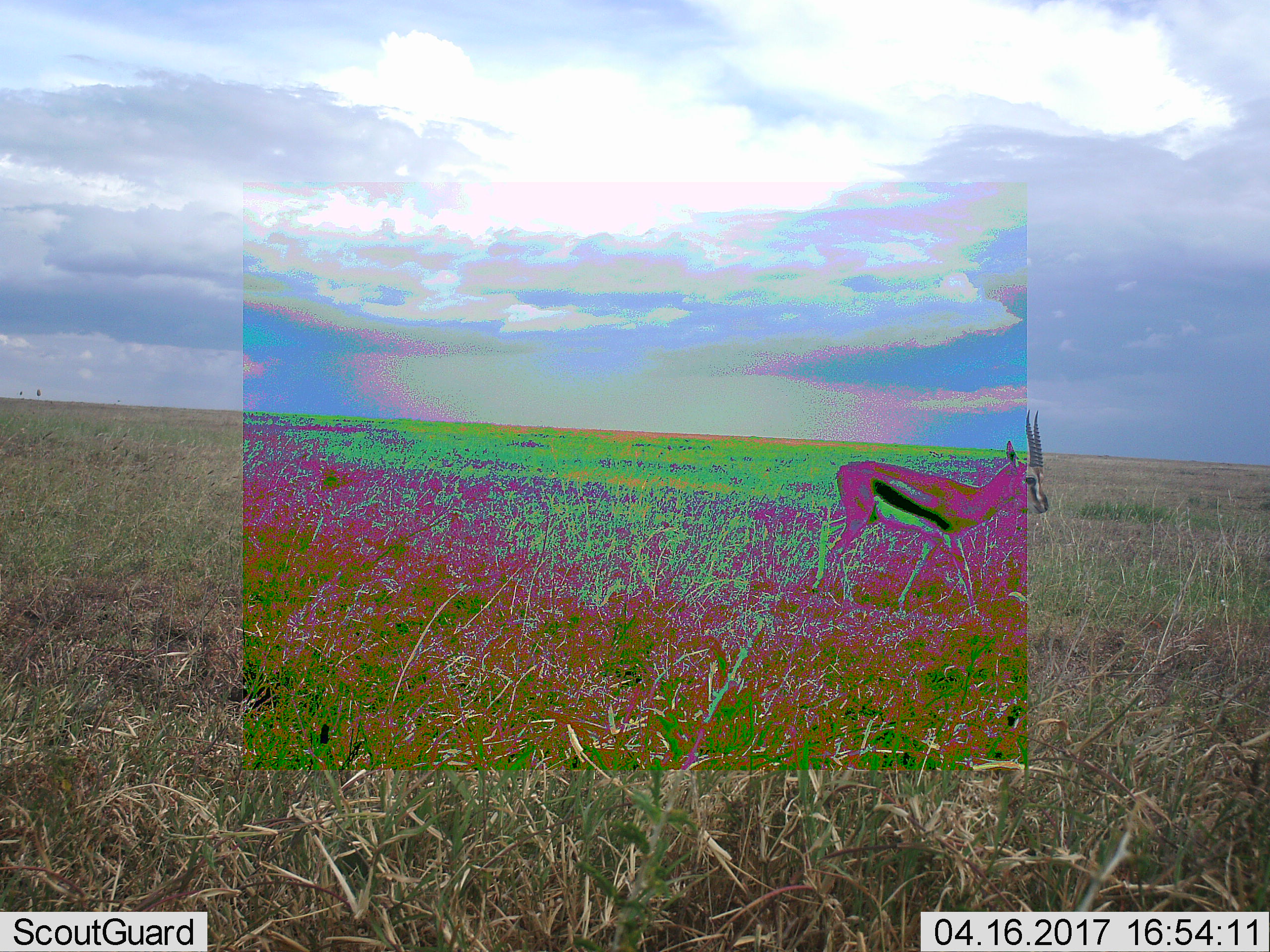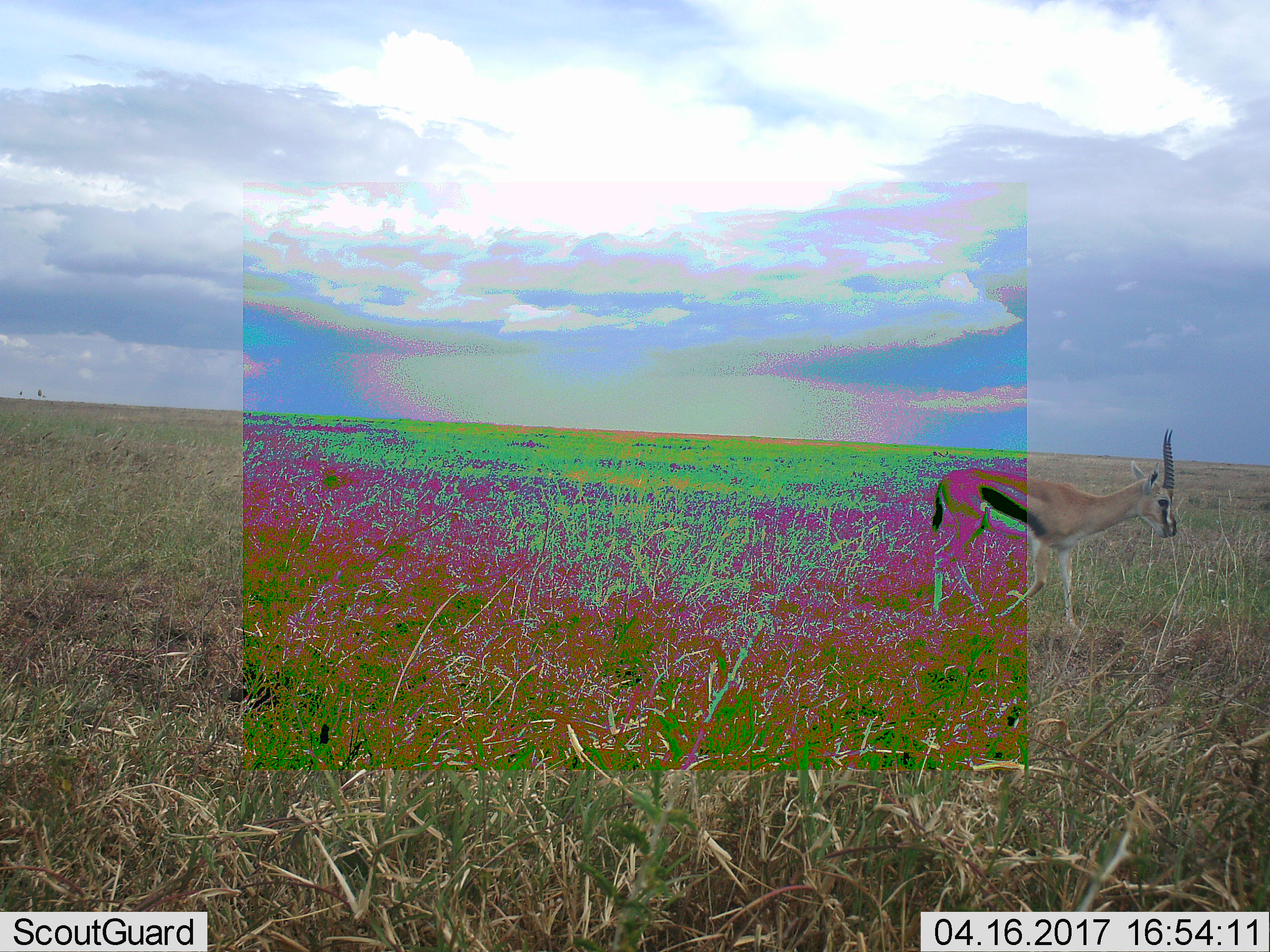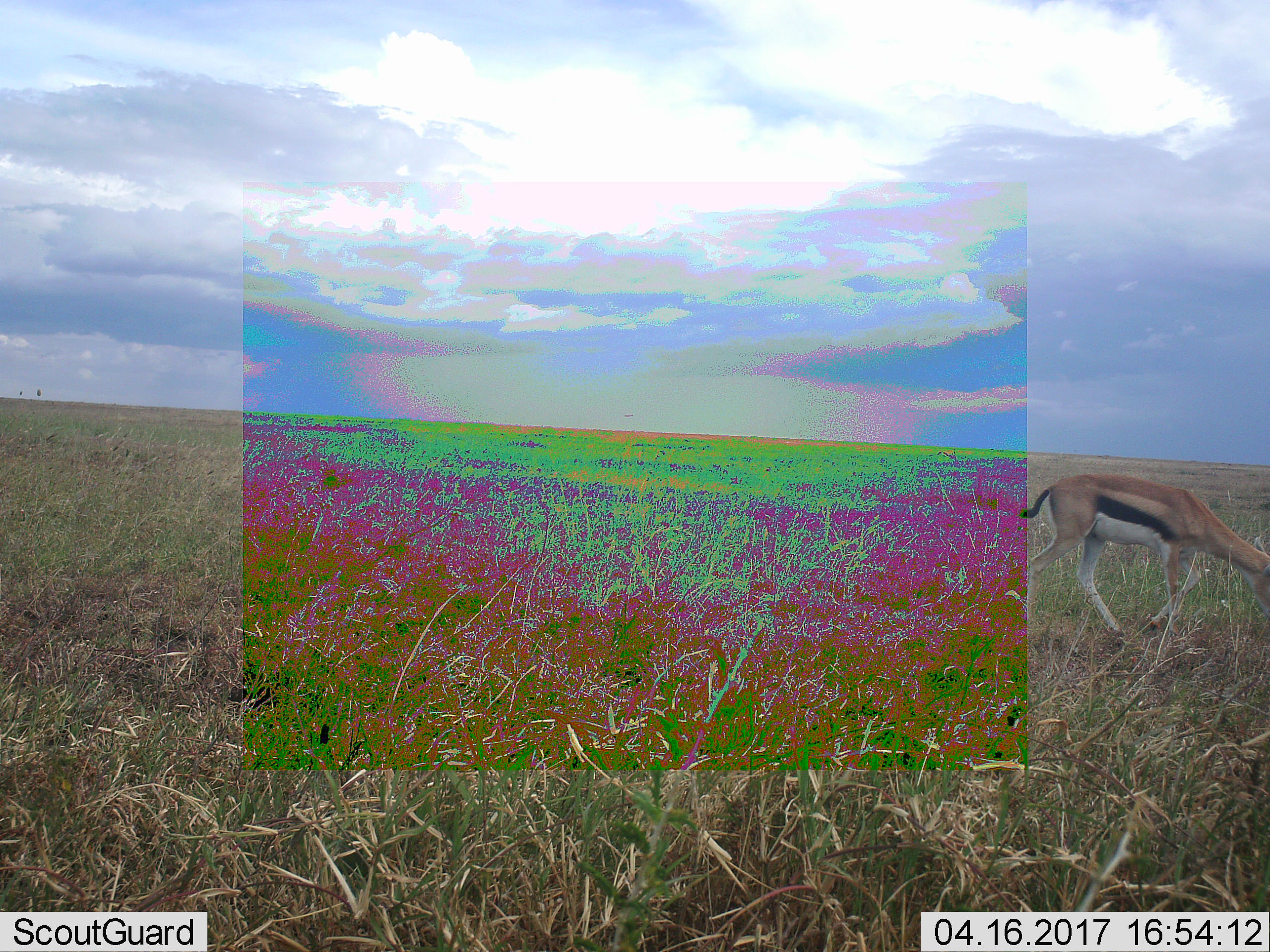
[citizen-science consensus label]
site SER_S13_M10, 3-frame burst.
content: unidentified animal